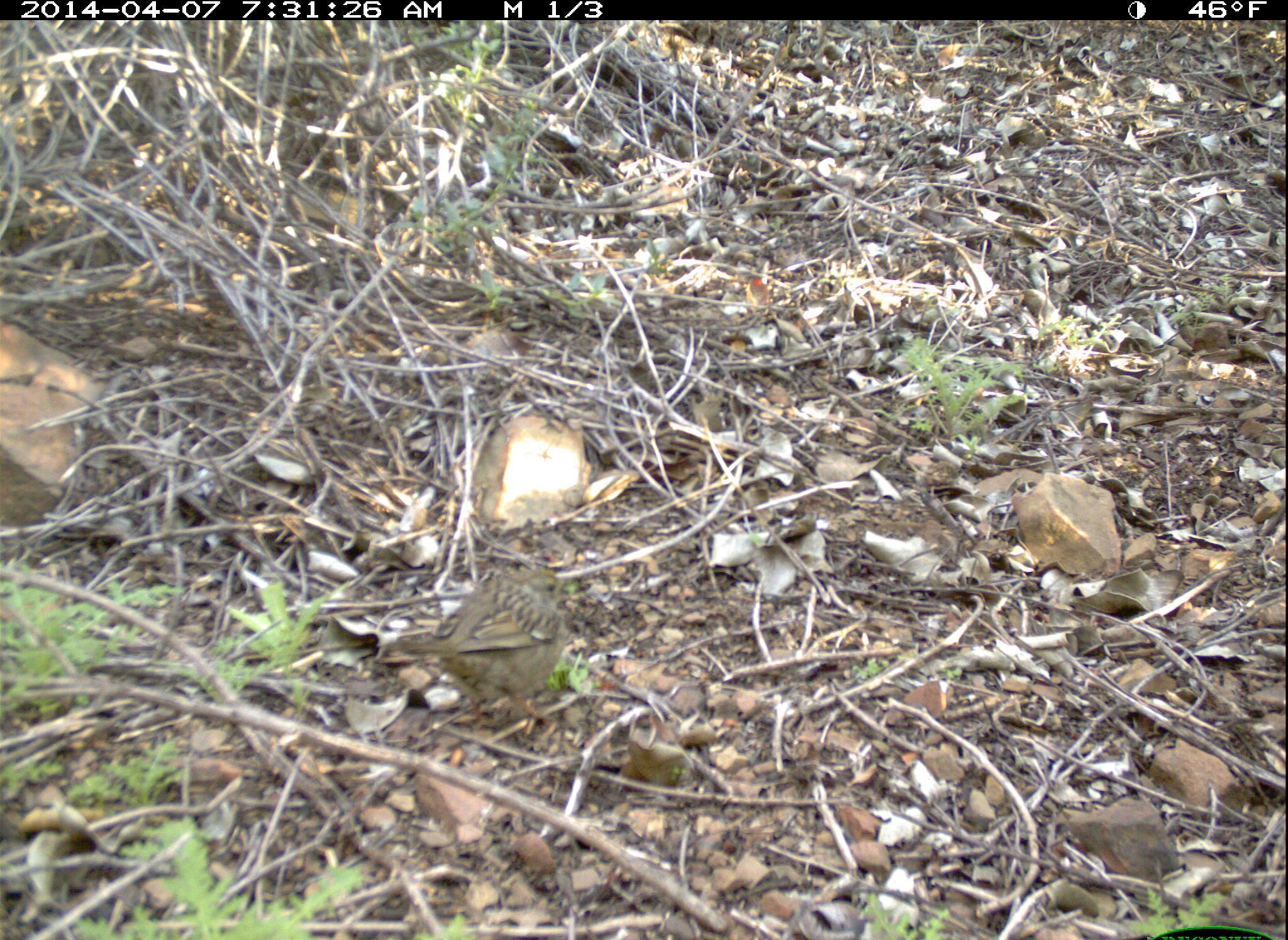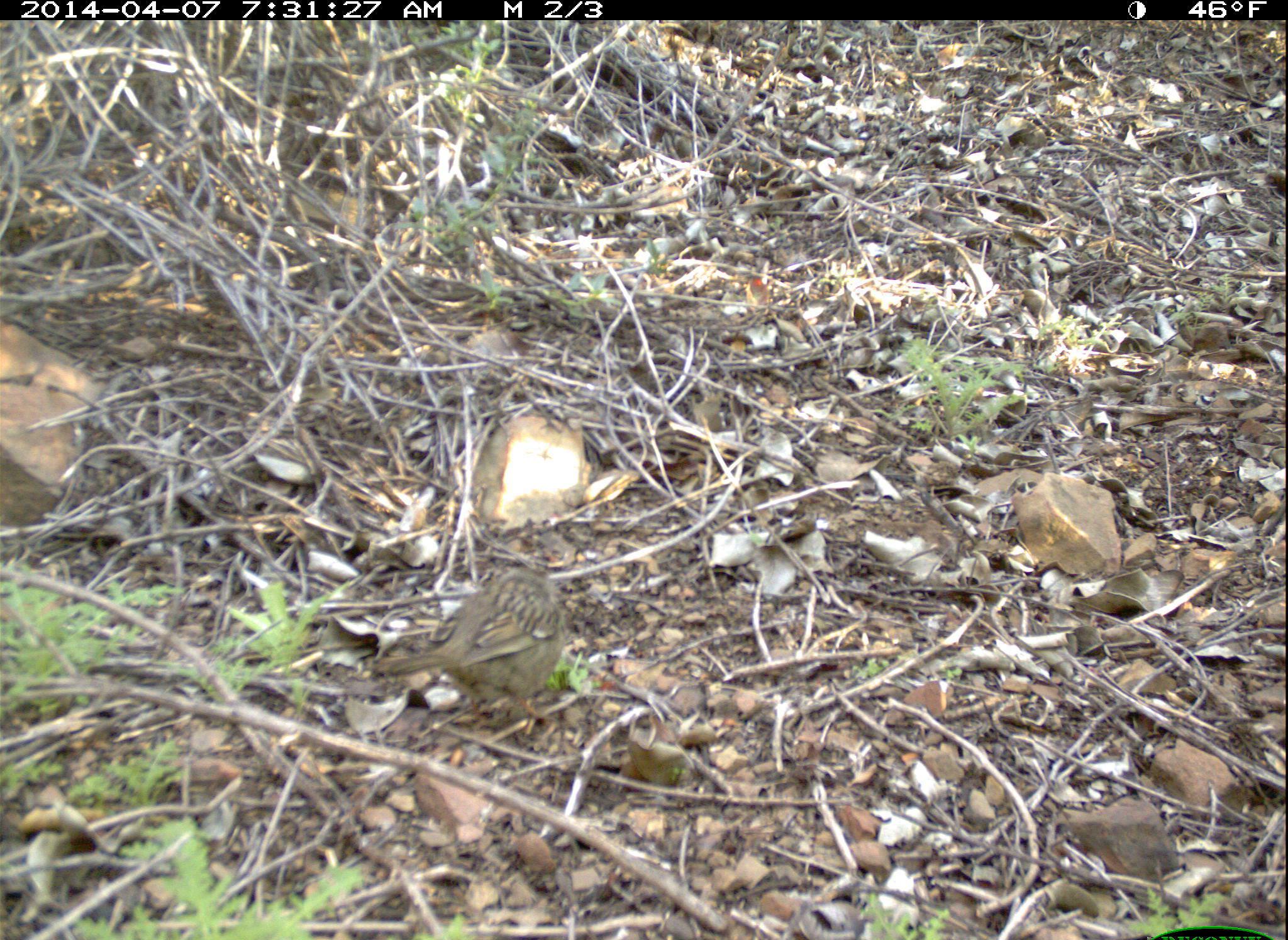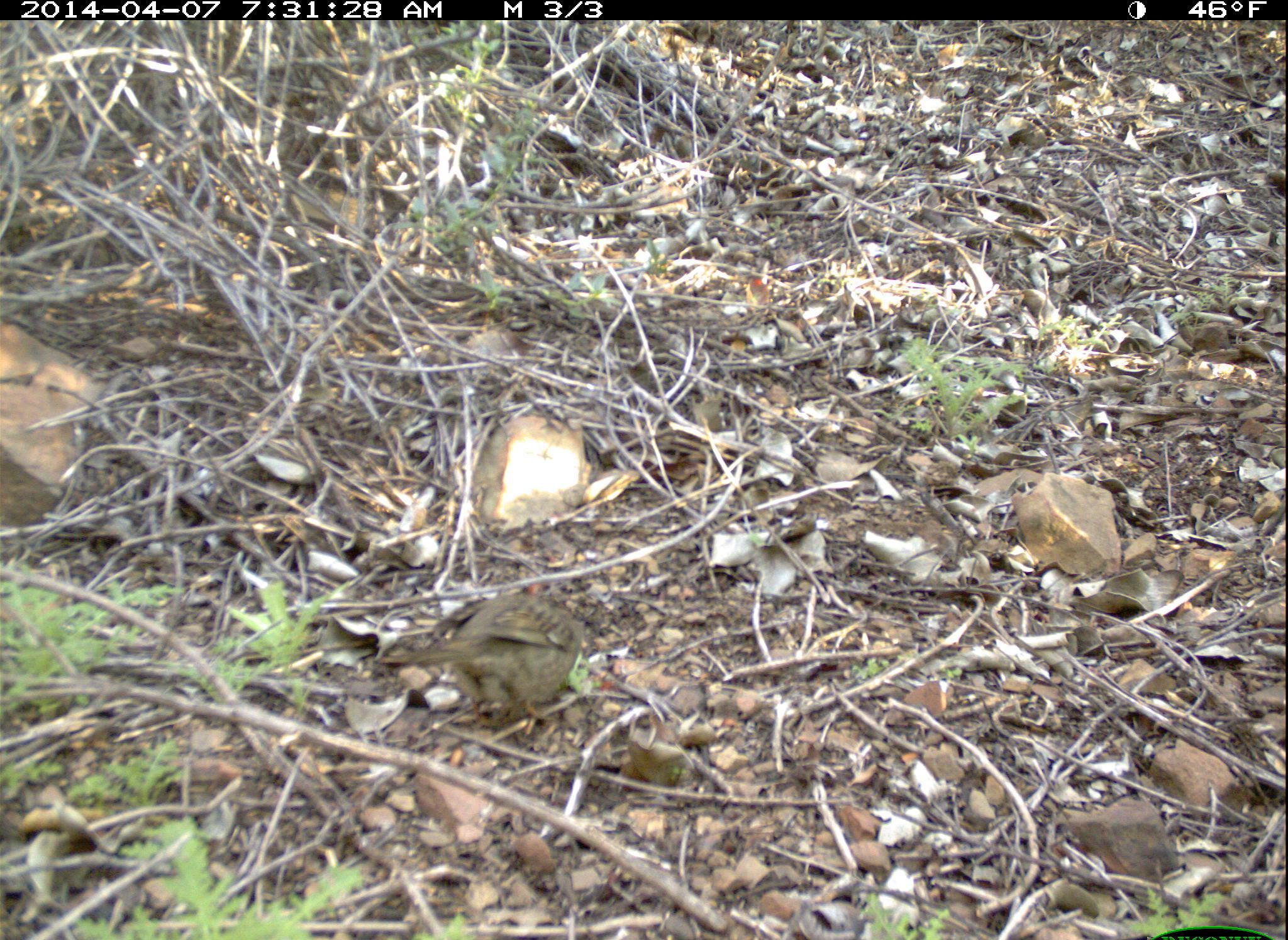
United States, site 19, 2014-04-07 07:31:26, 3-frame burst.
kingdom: Animalia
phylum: Chordata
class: Aves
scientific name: Aves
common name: bird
Bird (Aves).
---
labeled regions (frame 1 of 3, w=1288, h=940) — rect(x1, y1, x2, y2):
bird: rect(378, 567, 582, 737)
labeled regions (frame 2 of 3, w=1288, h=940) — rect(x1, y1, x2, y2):
bird: rect(368, 572, 565, 737)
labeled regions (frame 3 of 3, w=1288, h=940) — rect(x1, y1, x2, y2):
bird: rect(376, 591, 581, 738)